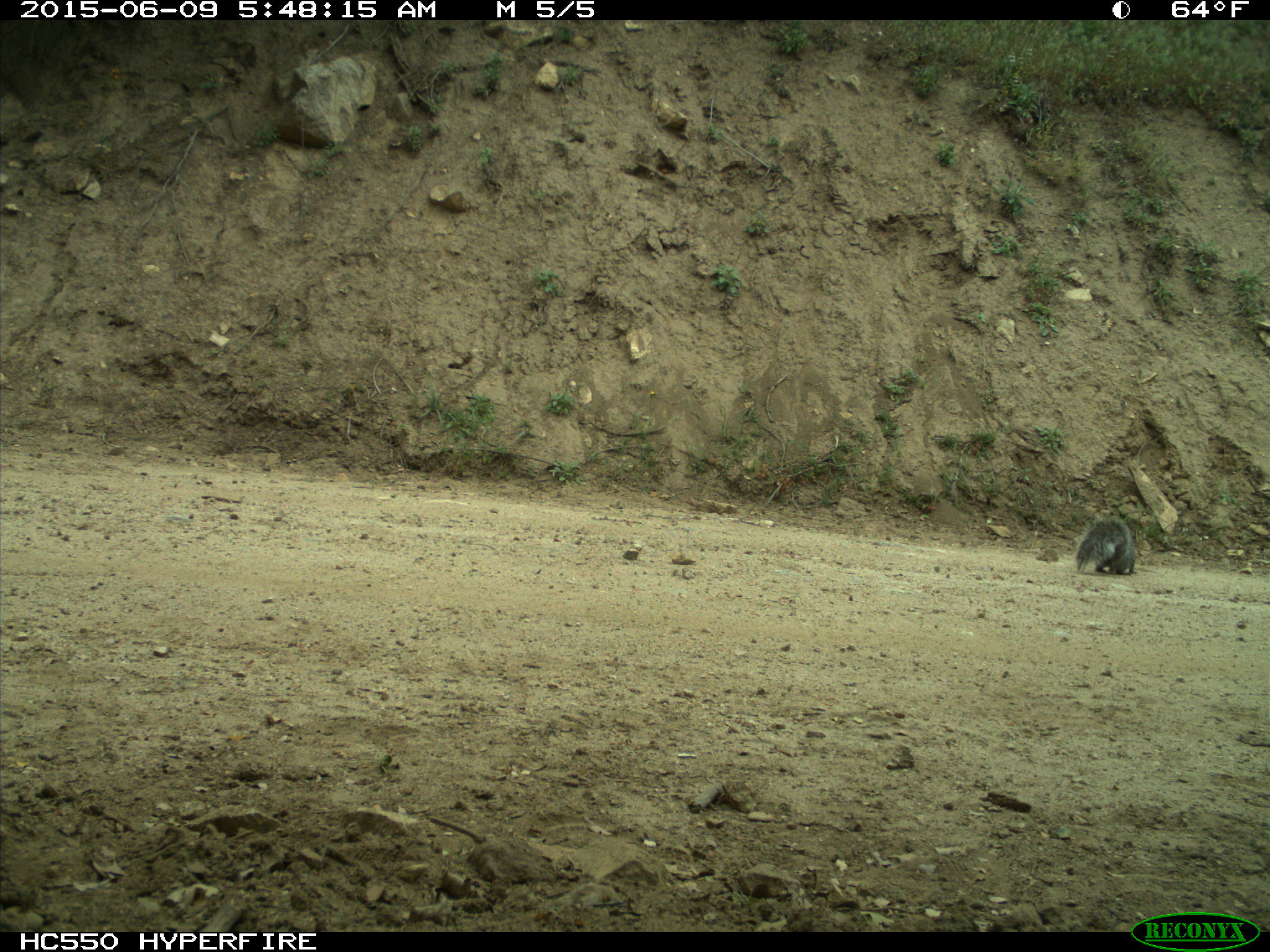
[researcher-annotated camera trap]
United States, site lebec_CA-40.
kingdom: Animalia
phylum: Chordata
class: Mammalia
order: Rodentia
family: Sciuridae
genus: Sciurus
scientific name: Sciurus carolinensis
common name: eastern gray squirrel